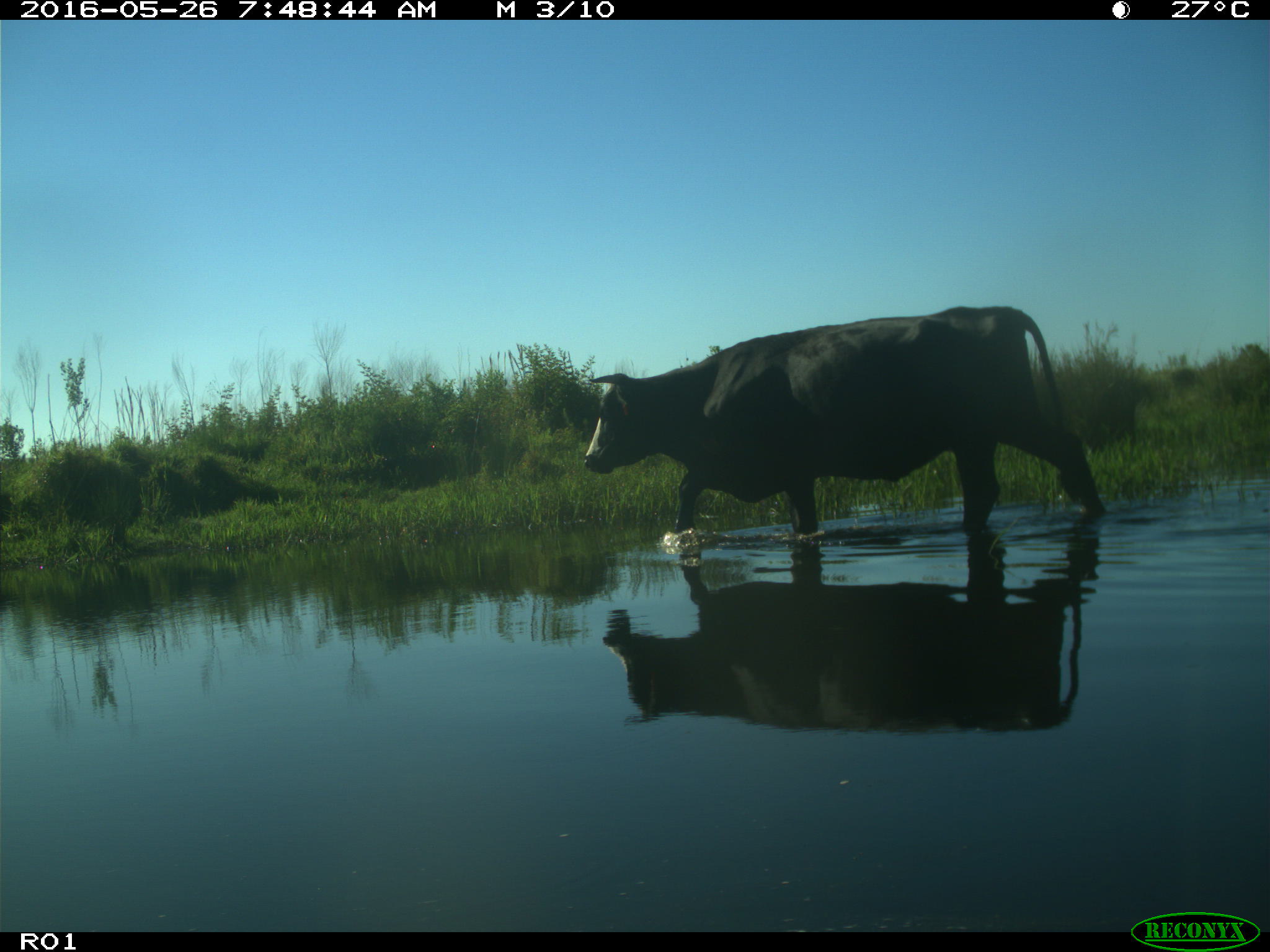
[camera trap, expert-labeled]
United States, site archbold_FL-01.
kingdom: Animalia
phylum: Chordata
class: Mammalia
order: Artiodactyla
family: Bovidae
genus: Bos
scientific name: Bos taurus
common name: domestic cow